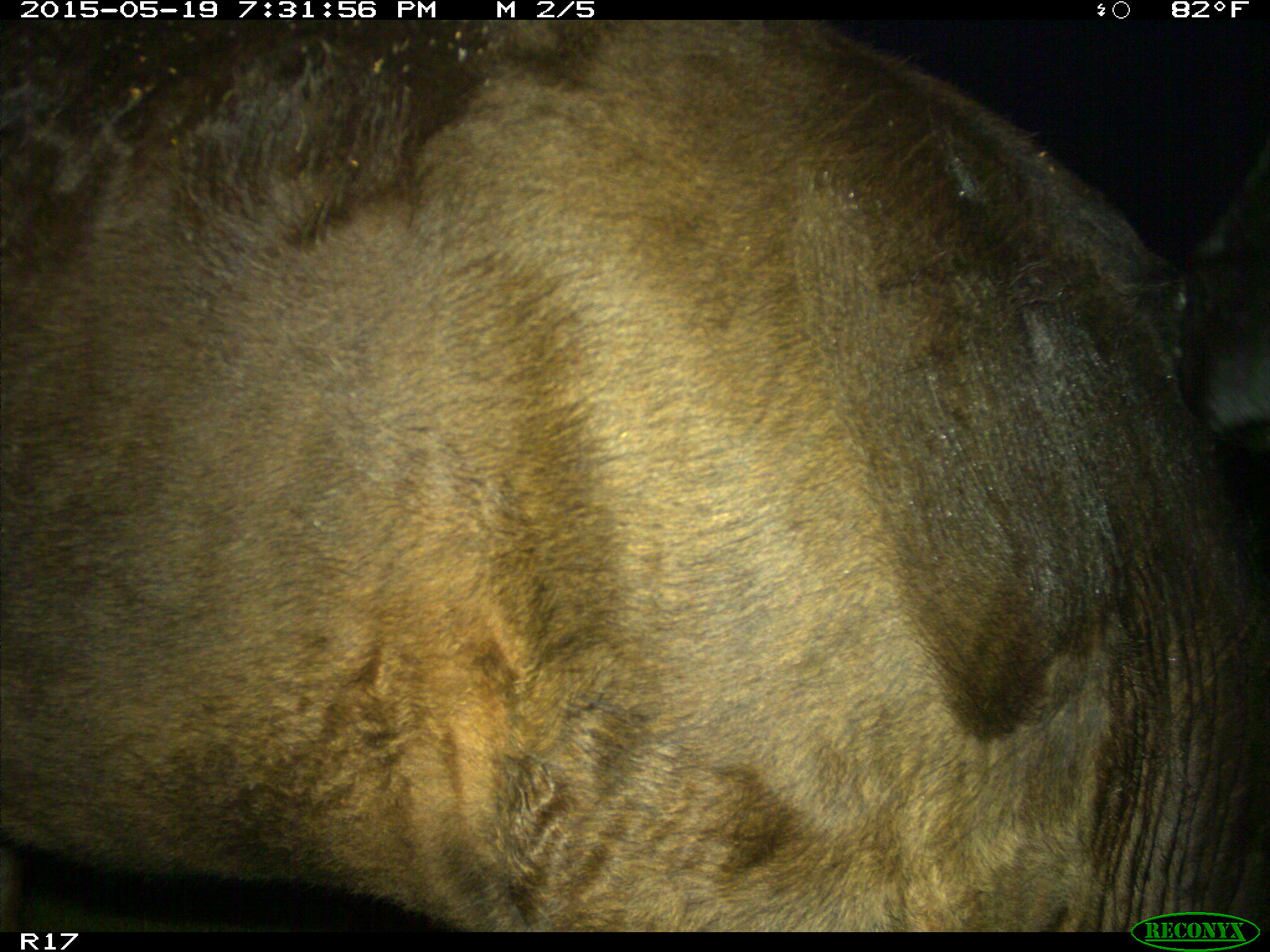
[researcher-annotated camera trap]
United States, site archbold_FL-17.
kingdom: Animalia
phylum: Chordata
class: Mammalia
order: Artiodactyla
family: Bovidae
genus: Bos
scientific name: Bos taurus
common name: domestic cow